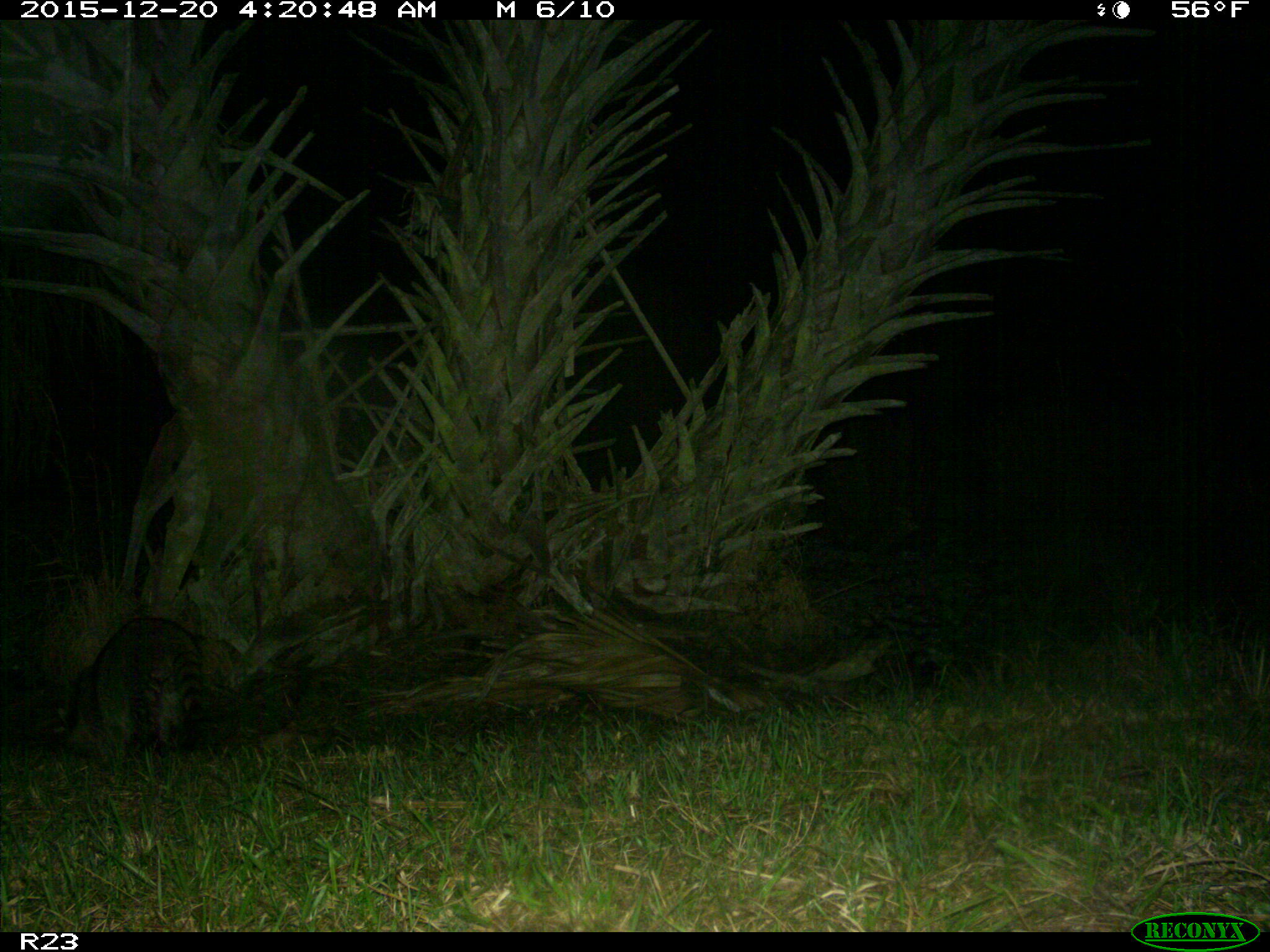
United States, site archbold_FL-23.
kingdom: Animalia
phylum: Chordata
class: Mammalia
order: Carnivora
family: Procyonidae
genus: Procyon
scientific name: Procyon lotor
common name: common raccoon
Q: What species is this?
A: Procyon lotor (common raccoon).